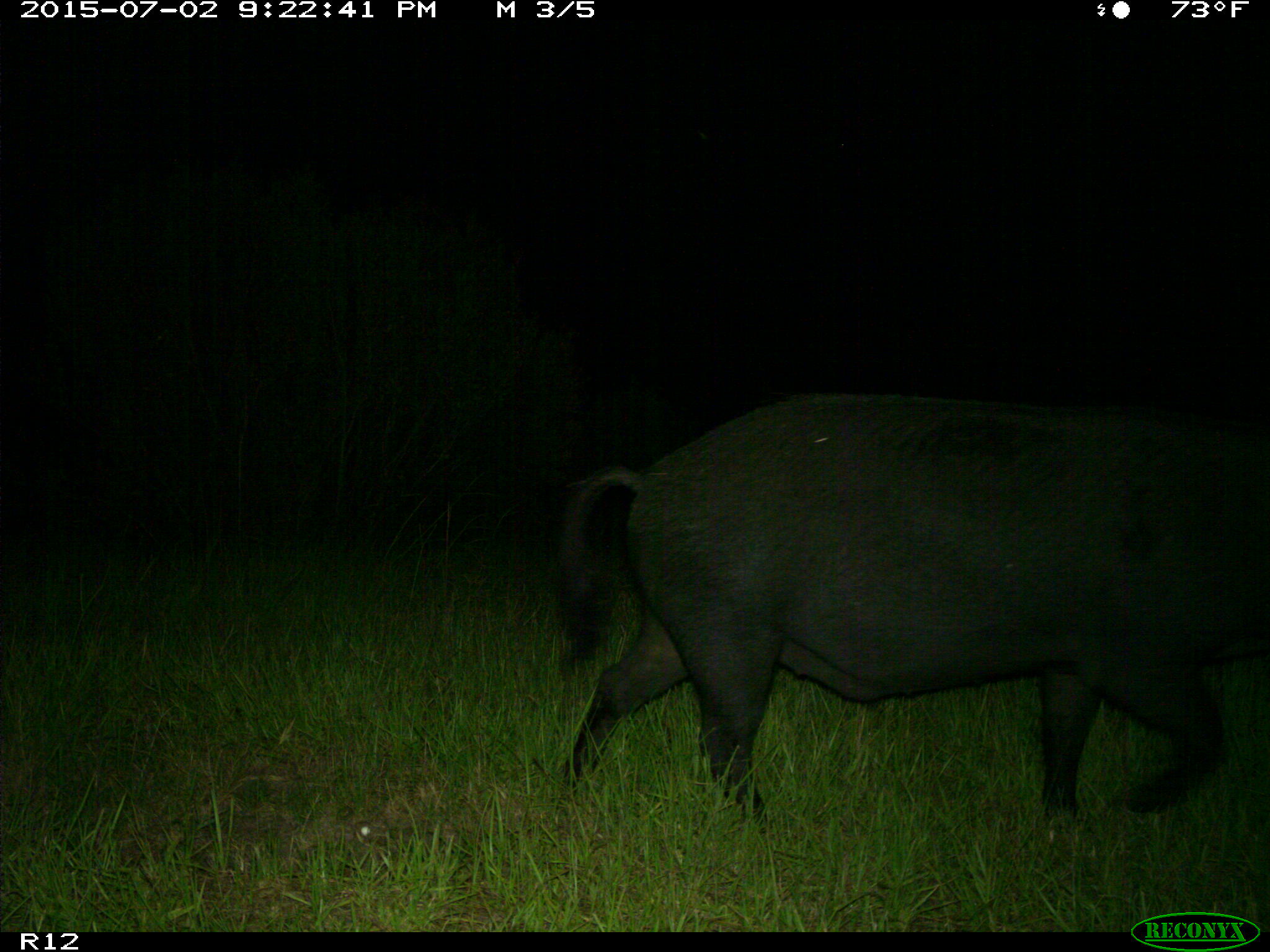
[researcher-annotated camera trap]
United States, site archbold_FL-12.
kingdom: Animalia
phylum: Chordata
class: Mammalia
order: Artiodactyla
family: Suidae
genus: Sus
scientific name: Sus scrofa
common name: wild boar